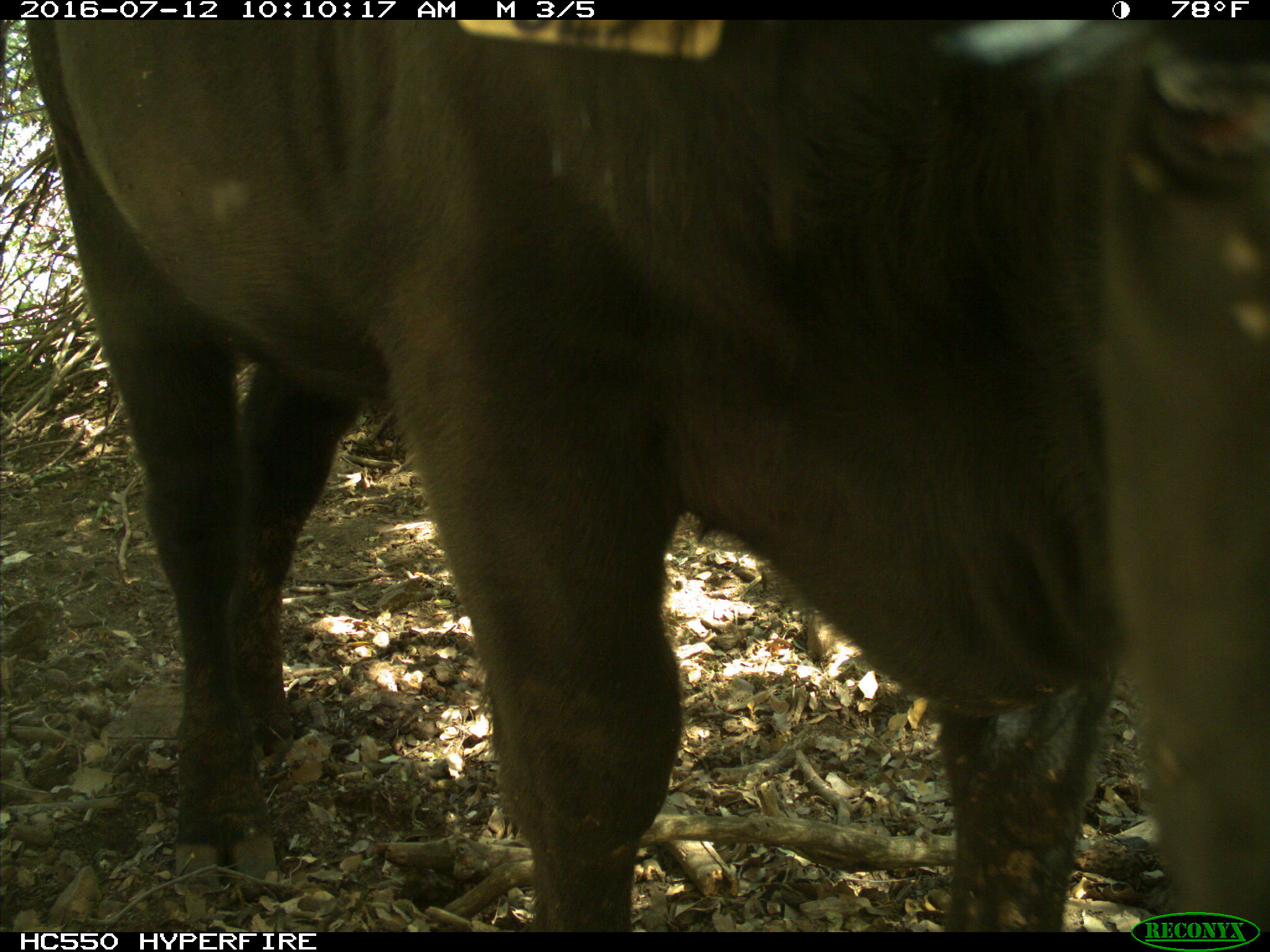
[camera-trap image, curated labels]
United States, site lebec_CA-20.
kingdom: Animalia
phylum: Chordata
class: Mammalia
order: Artiodactyla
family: Bovidae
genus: Bos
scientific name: Bos taurus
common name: domestic cow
Bos taurus (domestic cow).